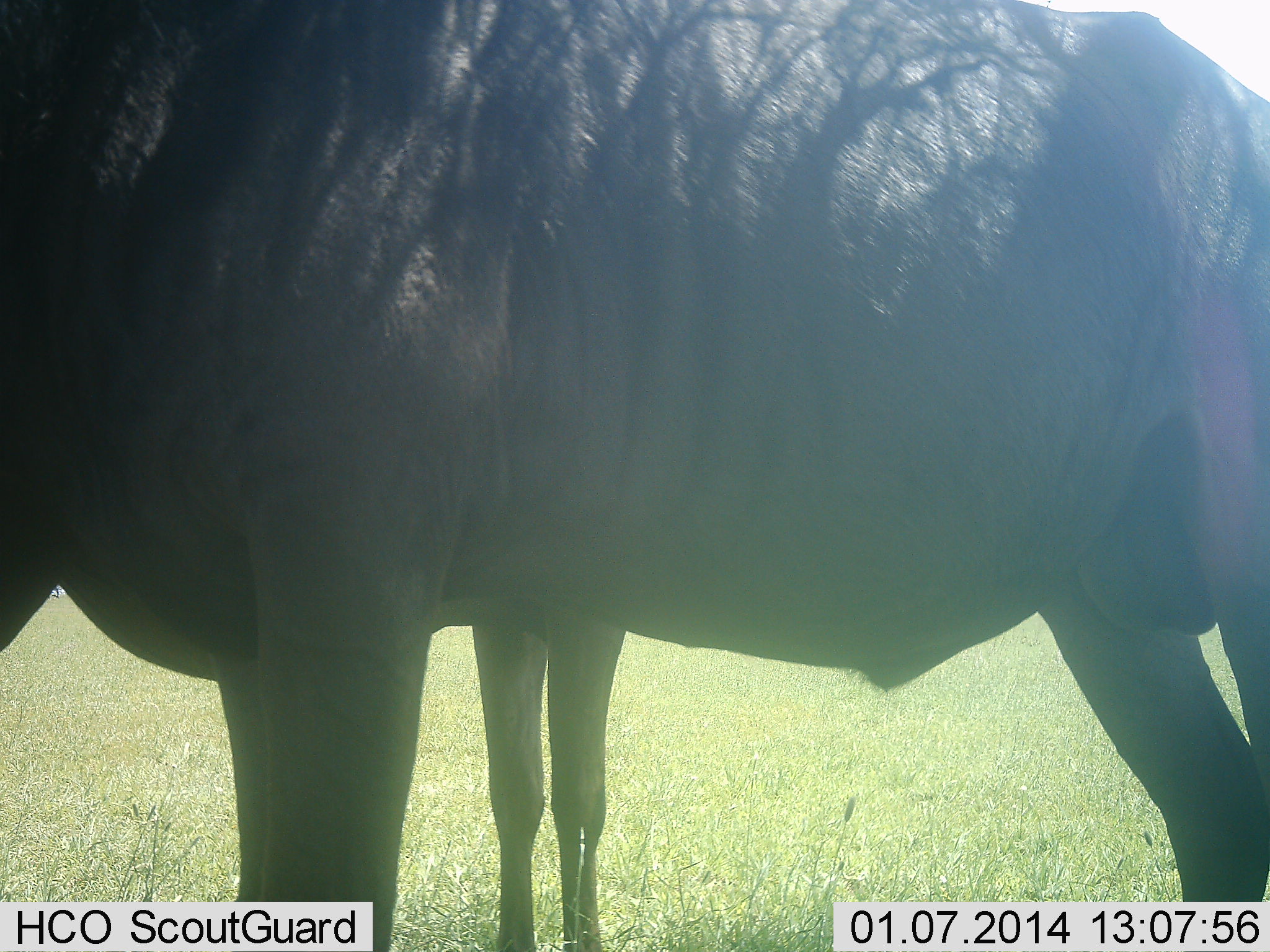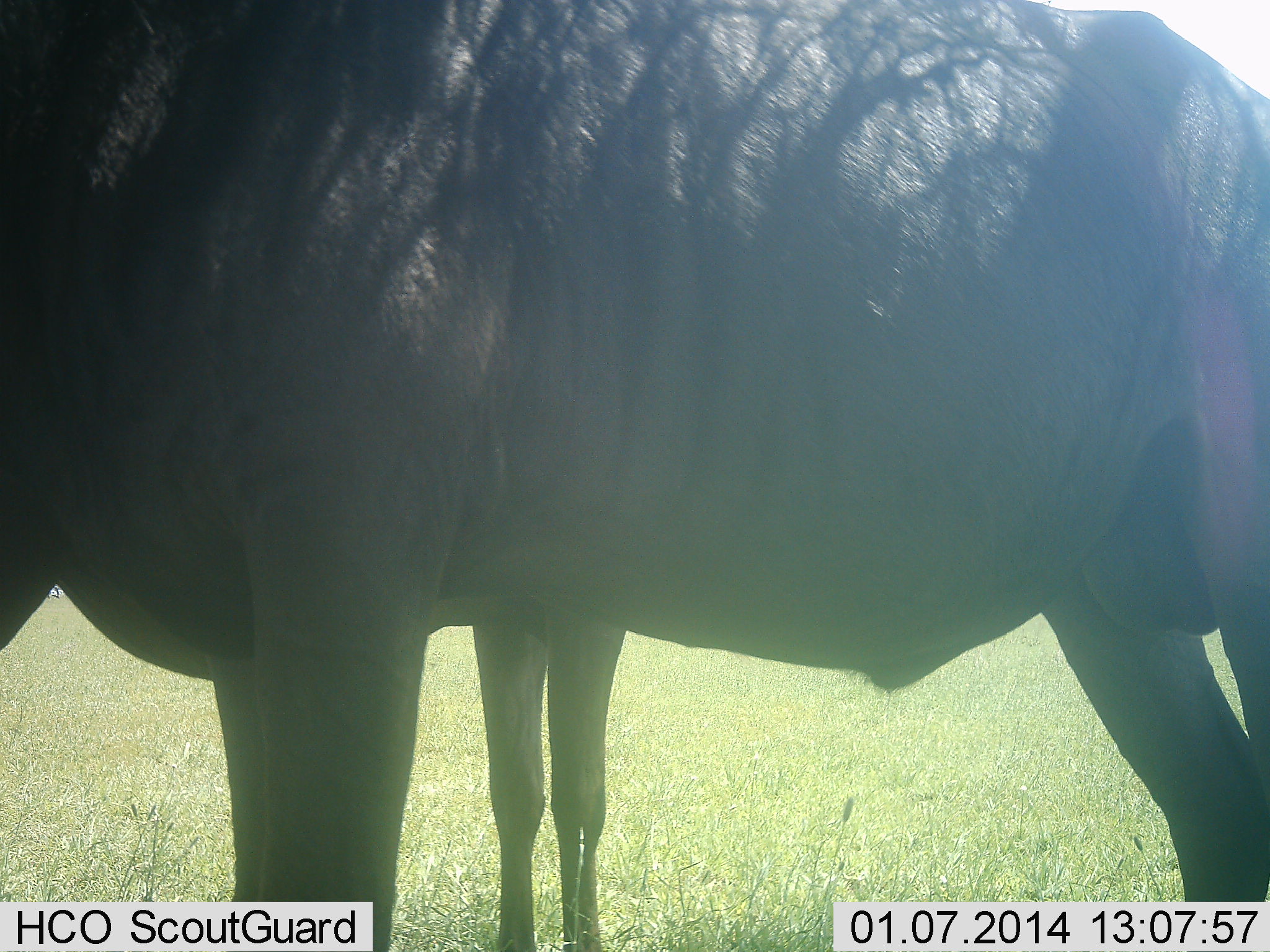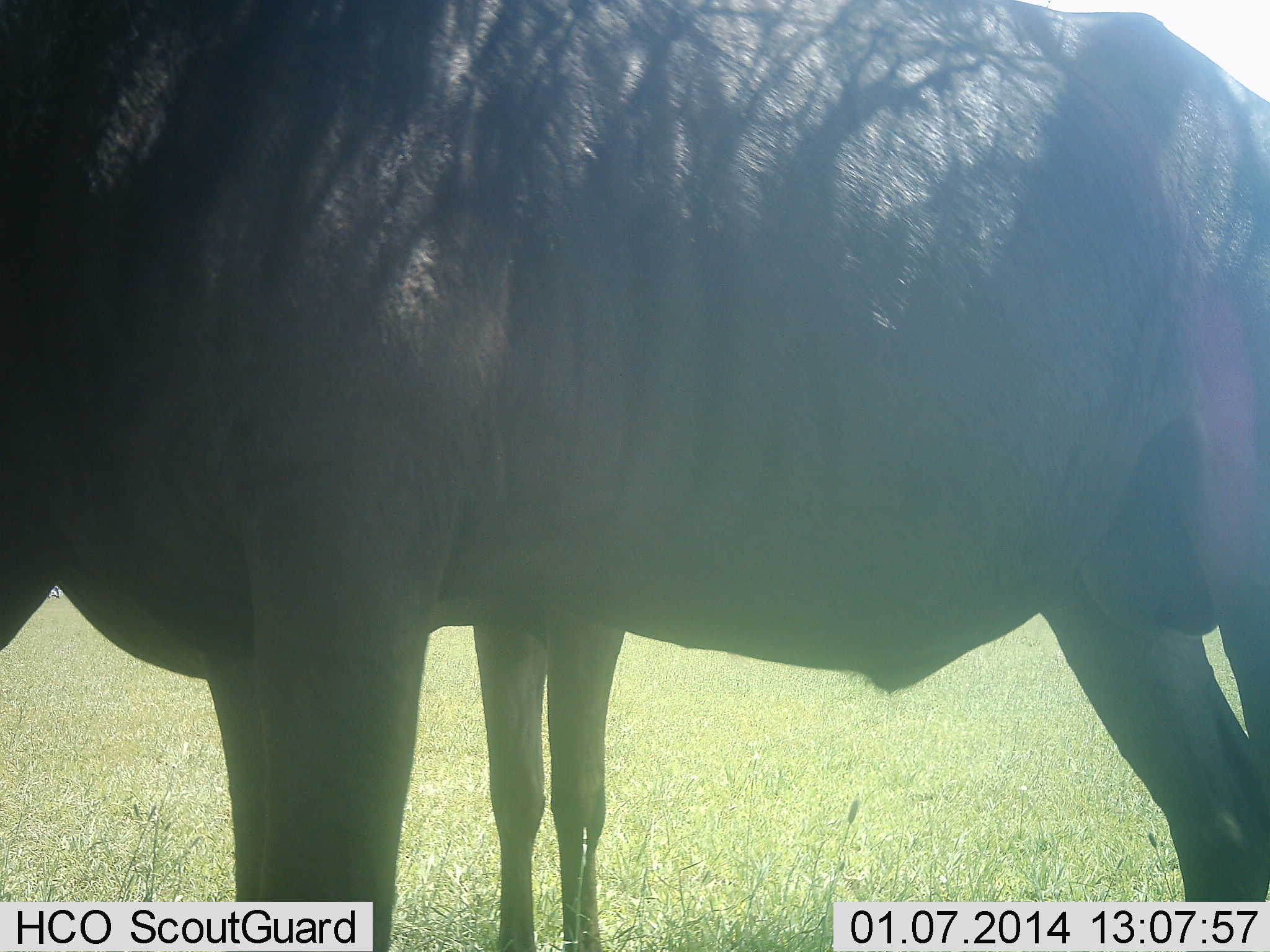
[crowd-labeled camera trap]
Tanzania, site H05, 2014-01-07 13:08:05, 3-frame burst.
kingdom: Animalia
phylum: Chordata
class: Mammalia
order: Artiodactyla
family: Bovidae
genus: Connochaetes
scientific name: Connochaetes taurinus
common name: blue wildebeest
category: wildebeest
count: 2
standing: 100%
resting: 0%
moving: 0%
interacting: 10%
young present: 10%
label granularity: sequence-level